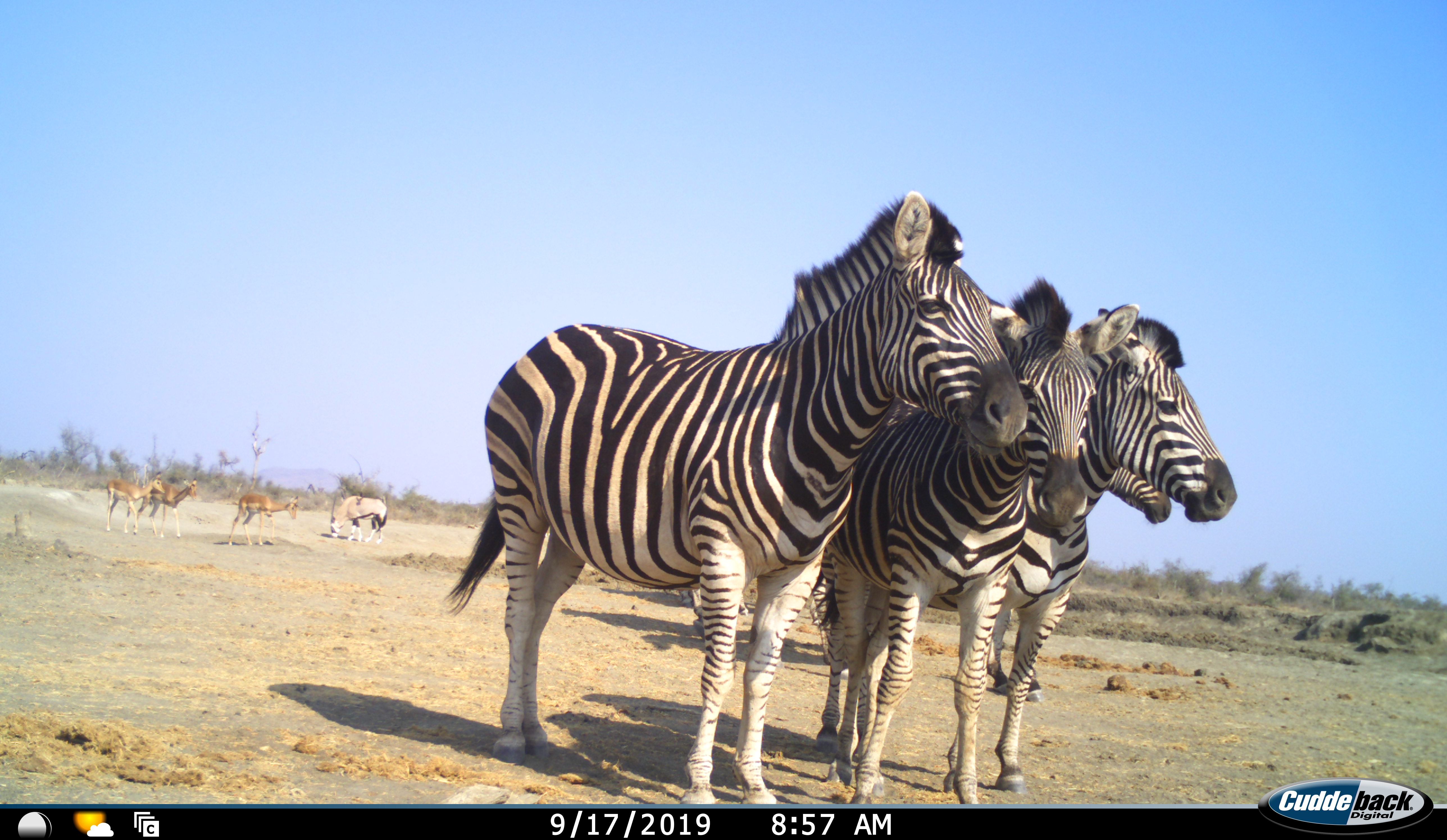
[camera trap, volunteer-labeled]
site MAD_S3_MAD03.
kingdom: Animalia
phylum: Chordata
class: Mammalia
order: Perissodactyla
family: Equidae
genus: Equus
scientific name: Equus quagga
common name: plains zebra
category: zebraplains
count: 5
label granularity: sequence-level